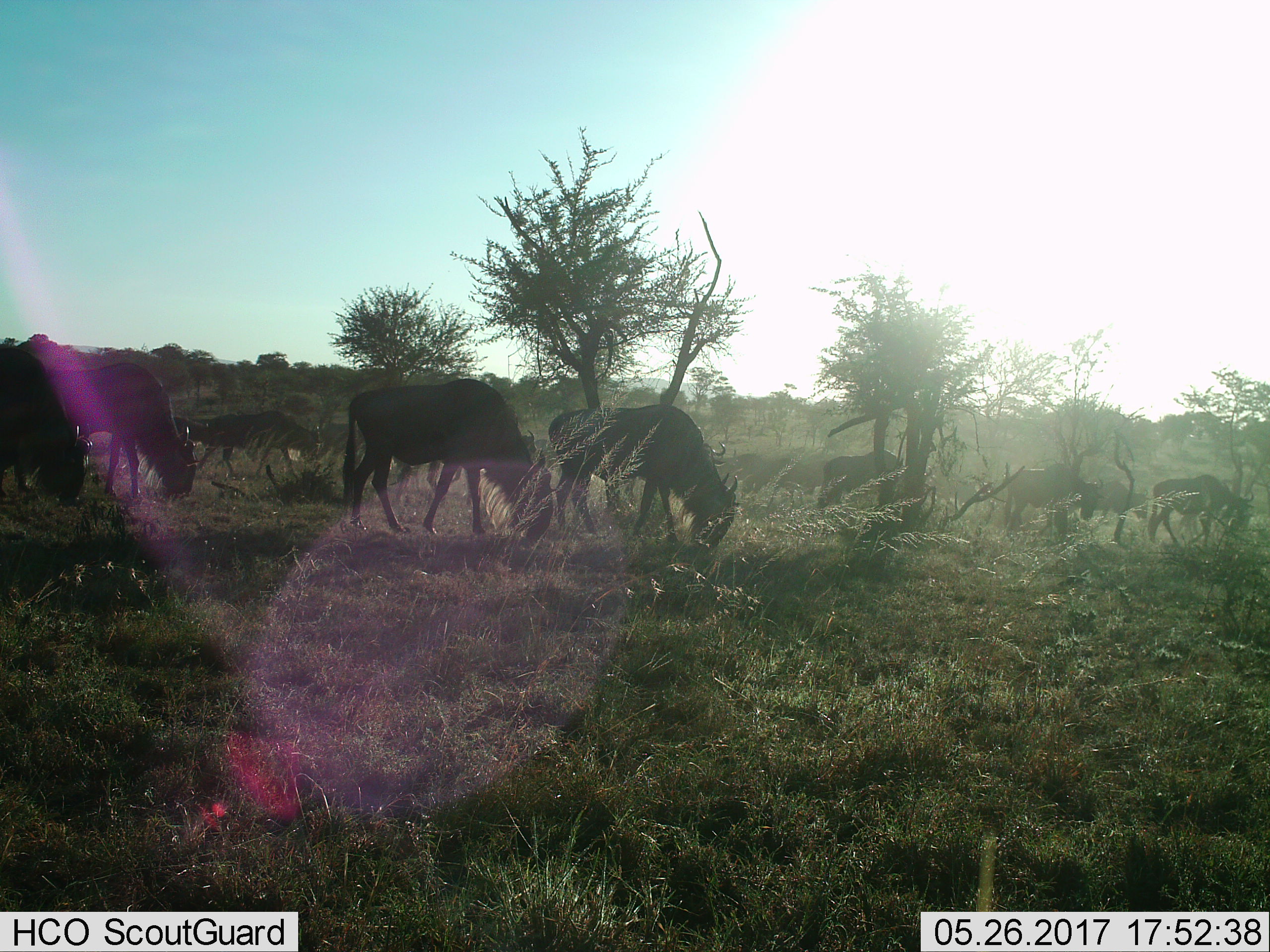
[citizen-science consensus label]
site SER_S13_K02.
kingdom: Animalia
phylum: Chordata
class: Mammalia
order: Artiodactyla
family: Bovidae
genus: Connochaetes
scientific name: Connochaetes taurinus taurinus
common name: blue wildebeest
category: wildebeestblue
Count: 11-50.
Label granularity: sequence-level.